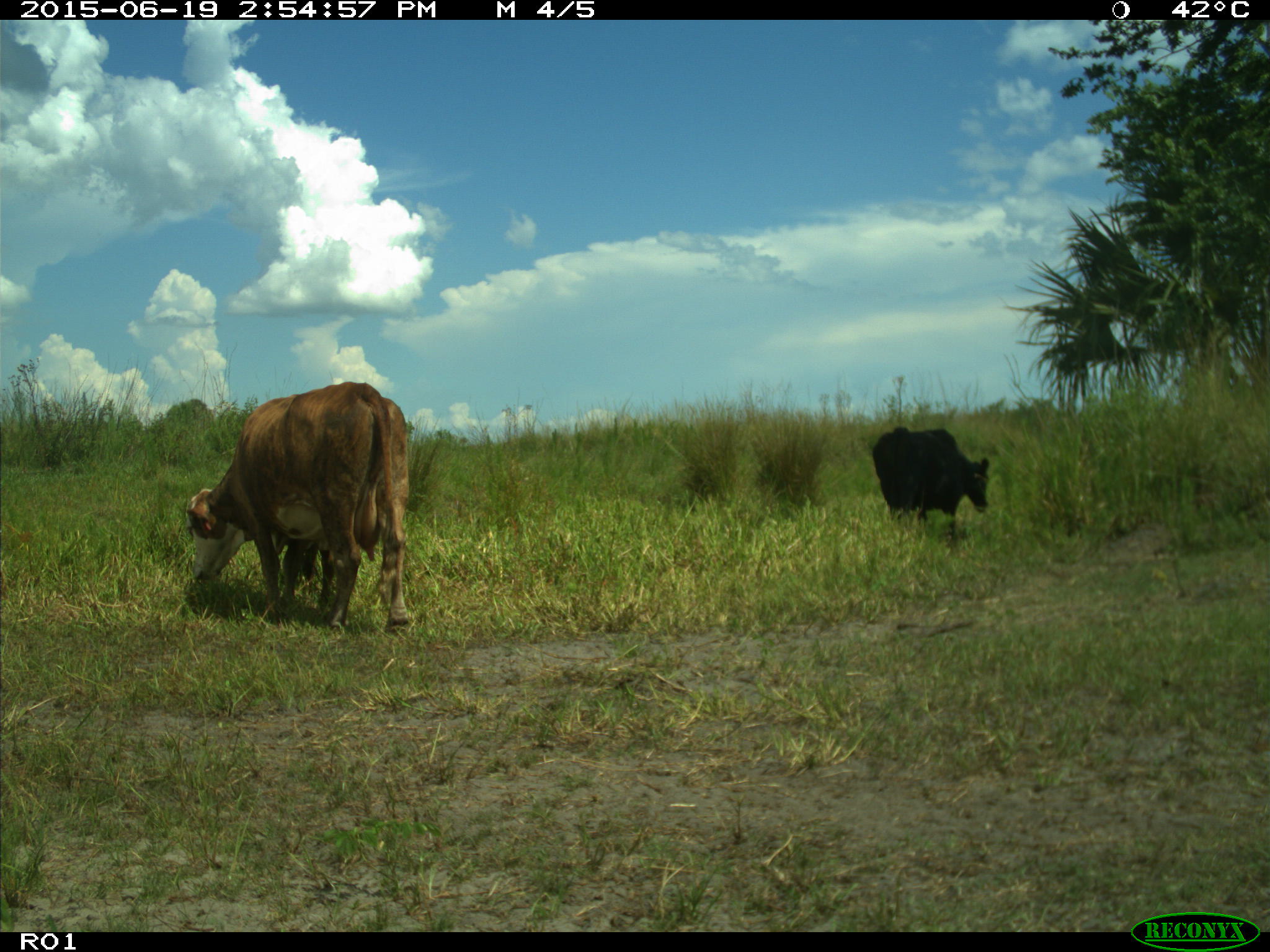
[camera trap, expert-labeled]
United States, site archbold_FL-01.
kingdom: Animalia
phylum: Chordata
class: Mammalia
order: Artiodactyla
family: Bovidae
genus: Bos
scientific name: Bos taurus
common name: domestic cow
Bos taurus (domestic cow).